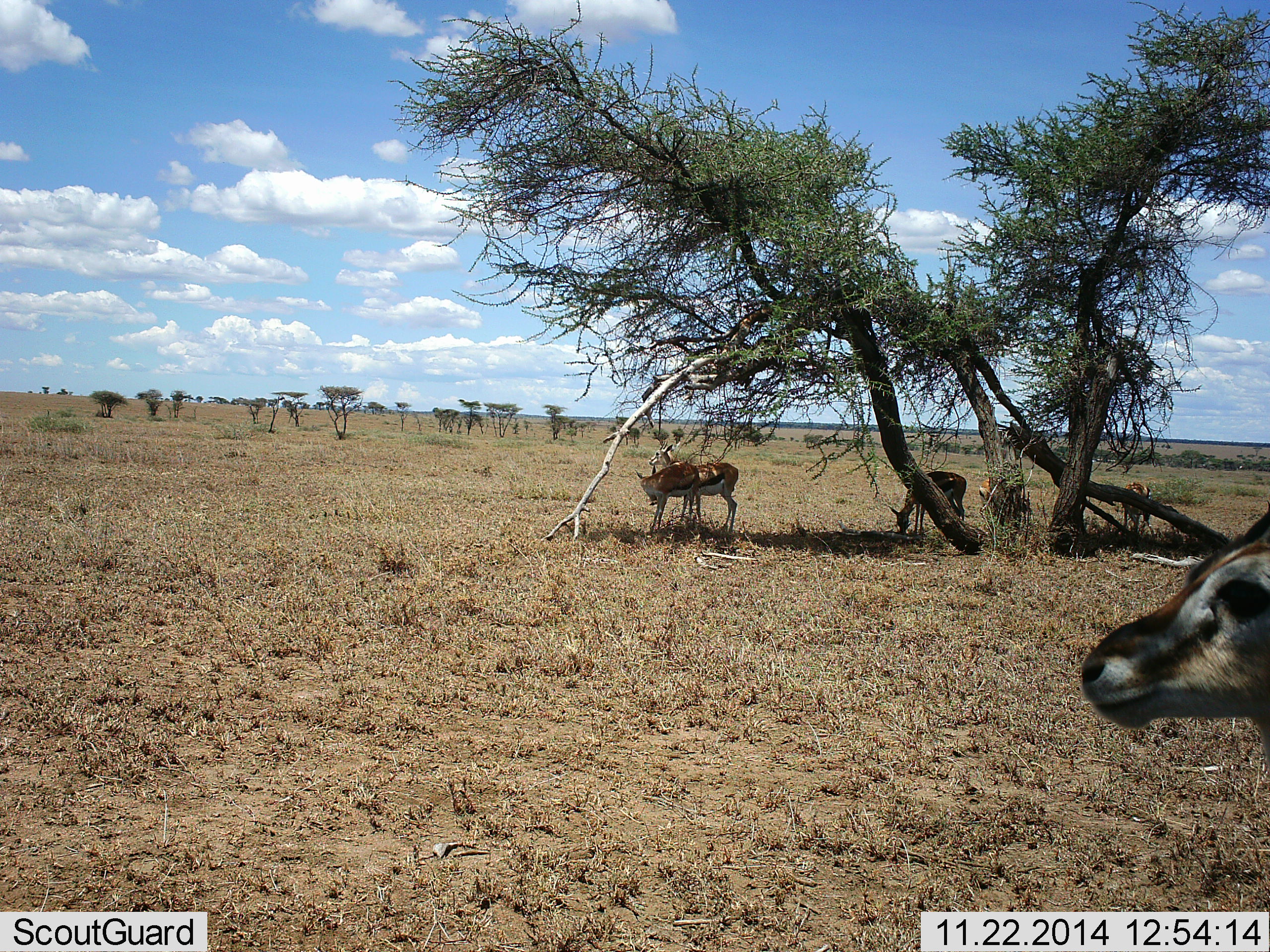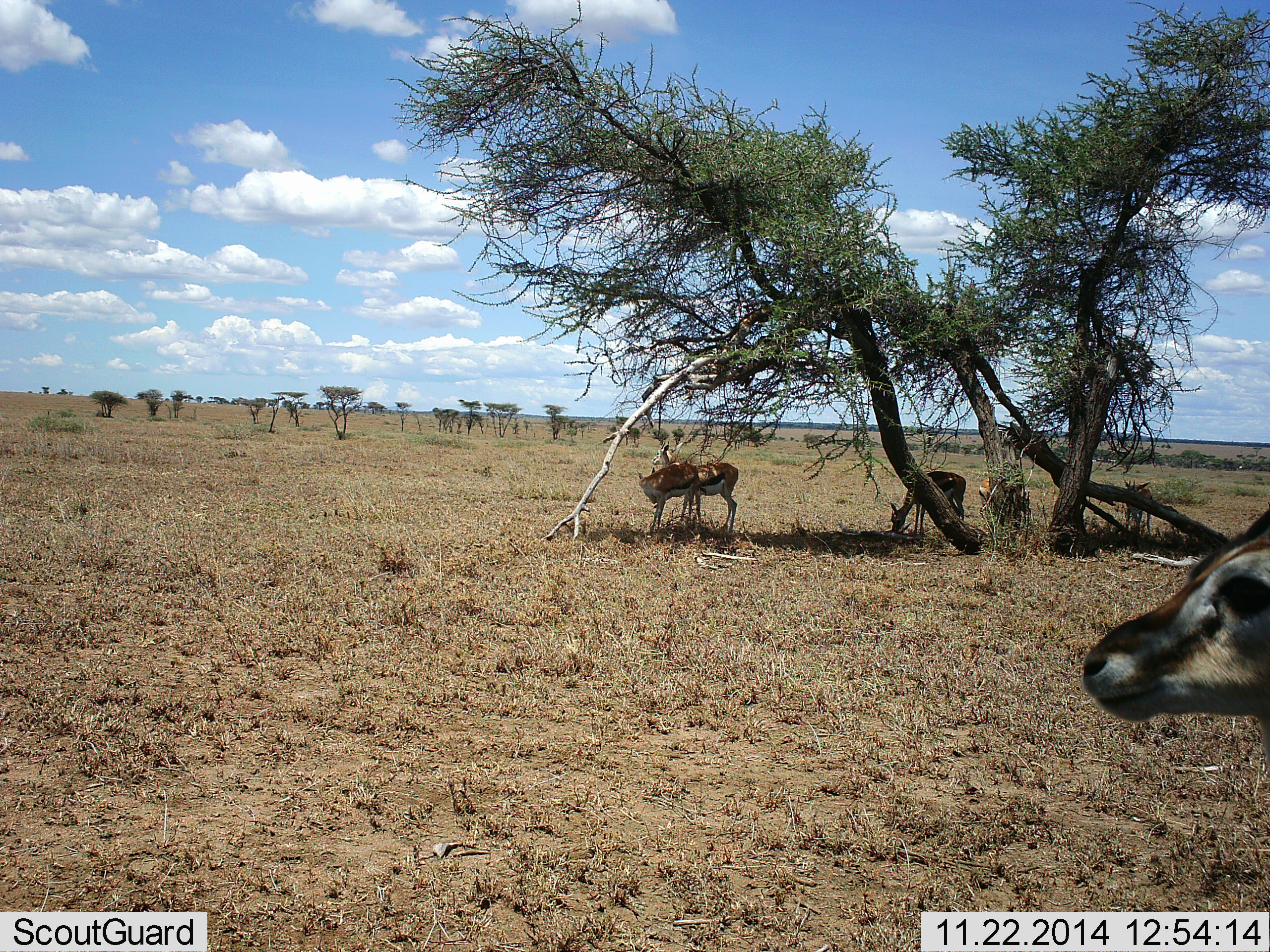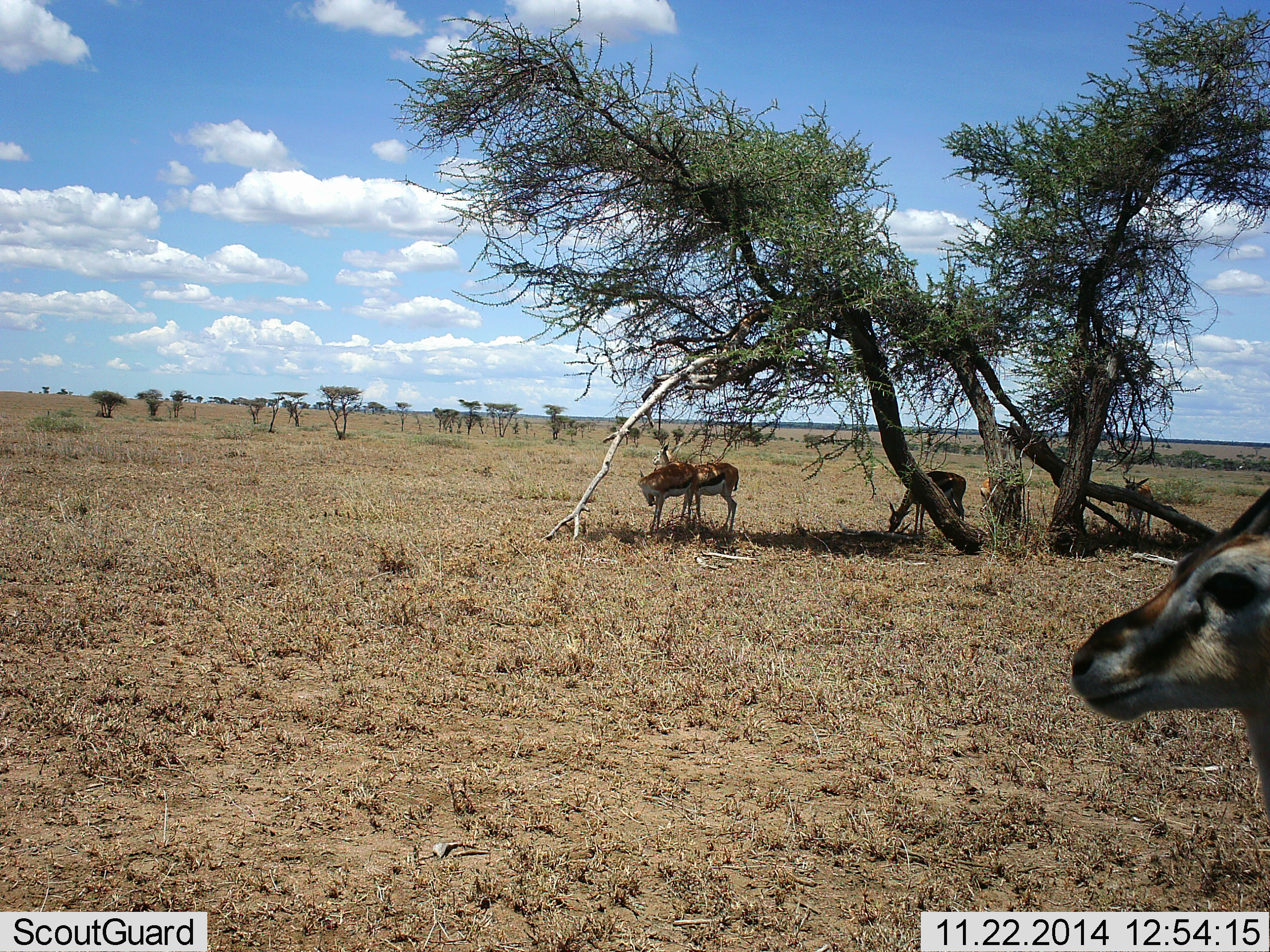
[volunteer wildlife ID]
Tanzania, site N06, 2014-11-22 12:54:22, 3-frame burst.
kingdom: Animalia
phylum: Chordata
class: Mammalia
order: Artiodactyla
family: Bovidae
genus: Eudorcas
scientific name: Eudorcas thomsonii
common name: thomson's gazelle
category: gazellethomsons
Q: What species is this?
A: Gazellethomsons (thomson's gazelle) (Eudorcas thomsonii).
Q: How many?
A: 6.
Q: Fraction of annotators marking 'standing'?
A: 100%.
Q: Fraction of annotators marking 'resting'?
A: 10%.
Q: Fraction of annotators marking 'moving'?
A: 0%.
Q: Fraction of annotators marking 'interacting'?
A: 0%.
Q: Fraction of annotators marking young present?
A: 0%.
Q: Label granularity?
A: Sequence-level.